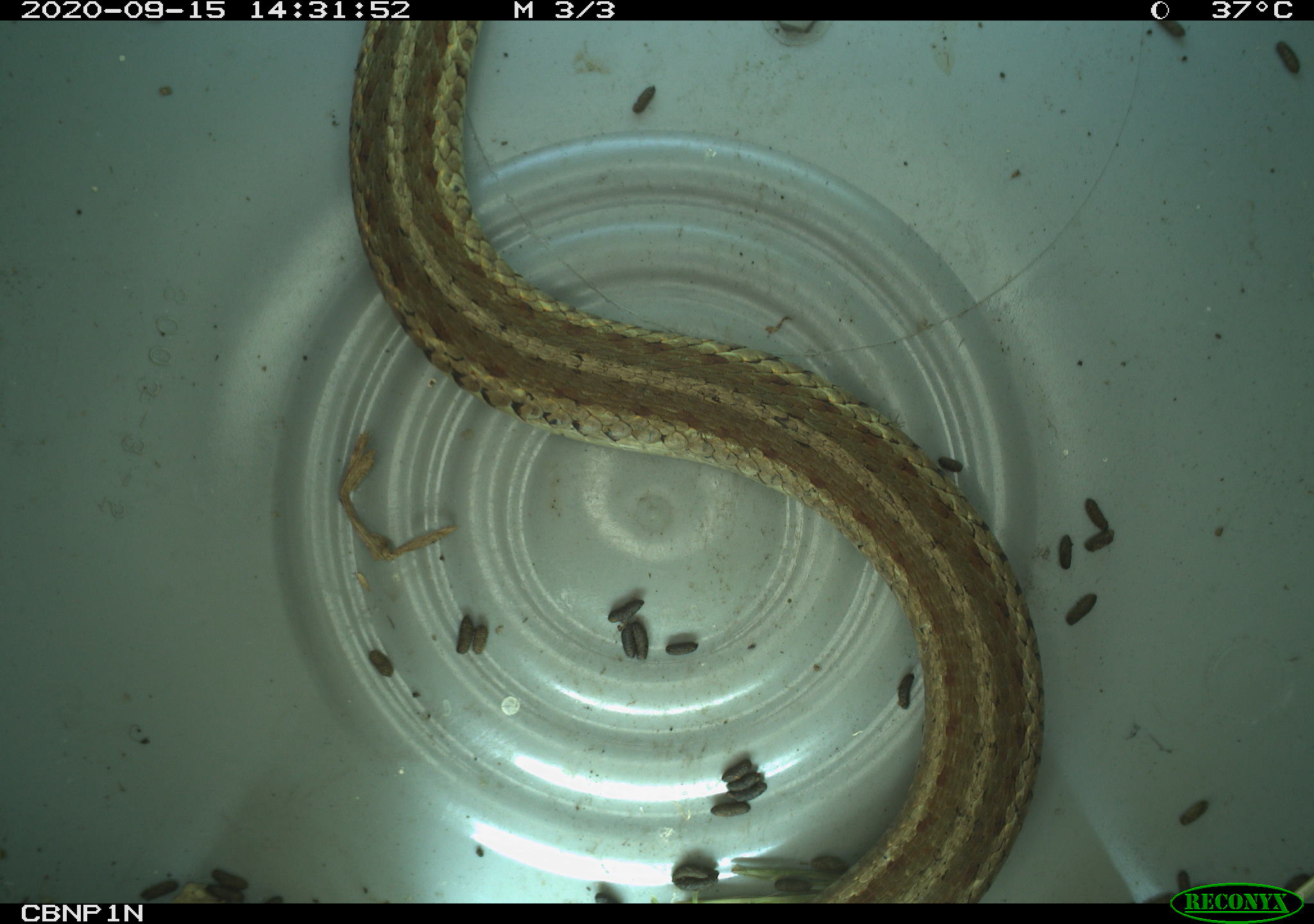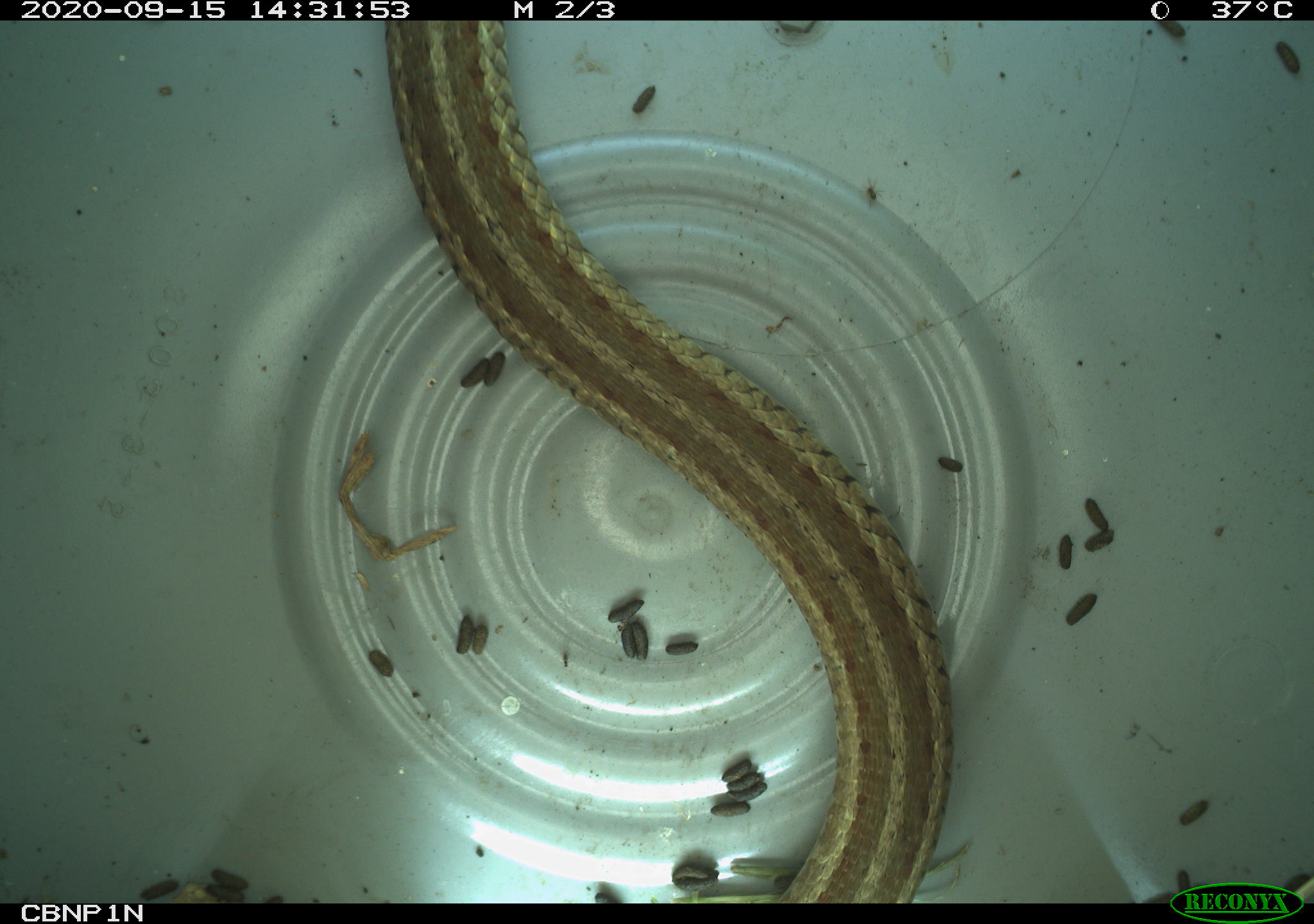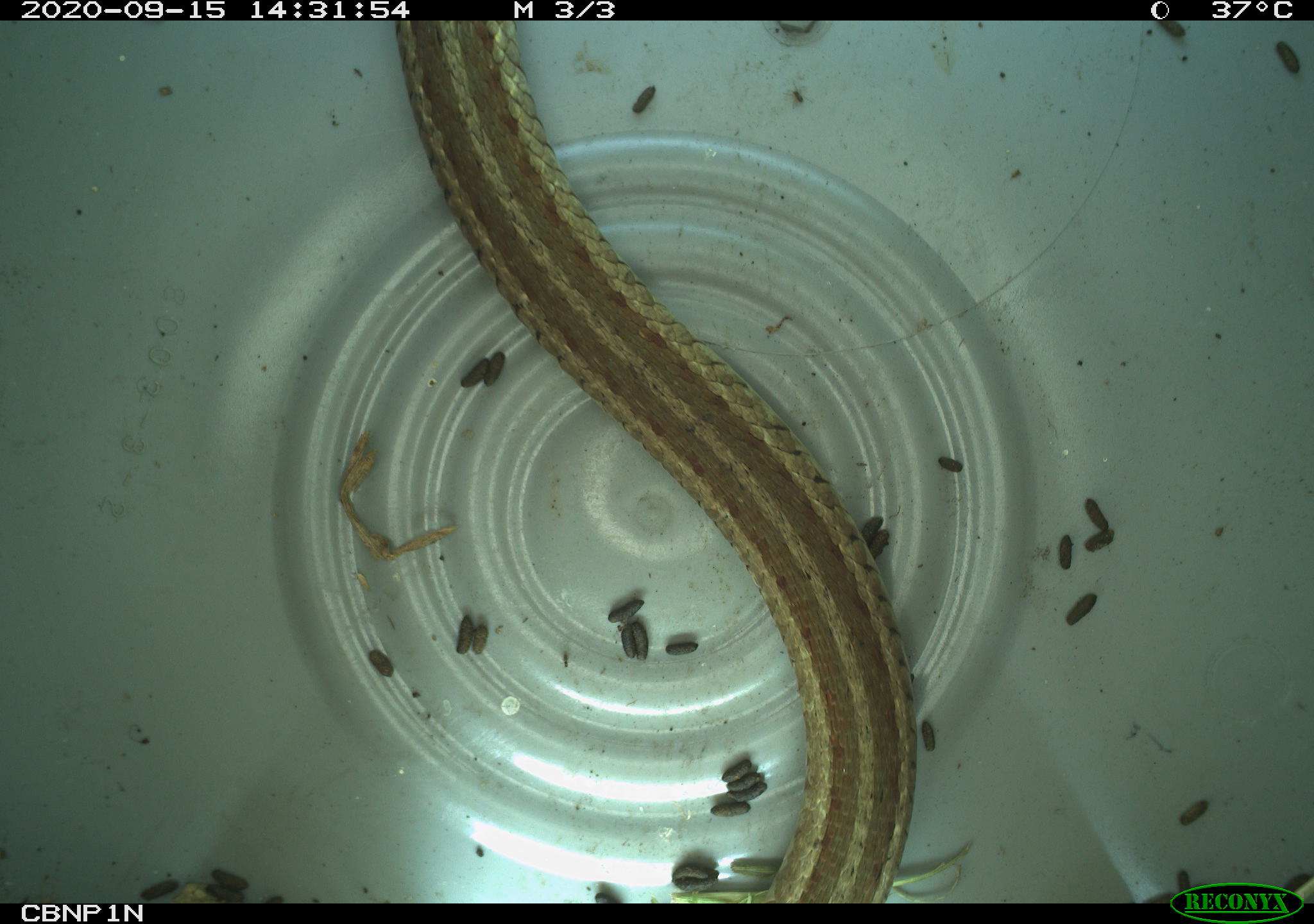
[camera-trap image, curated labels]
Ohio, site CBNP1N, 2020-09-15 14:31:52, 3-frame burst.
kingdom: Animalia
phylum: Chordata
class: Reptilia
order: Squamata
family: Colubridae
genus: Thamnophis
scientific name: Thamnophis sirtalis sirtalis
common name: eastern gartersnake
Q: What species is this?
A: Eastern gartersnake (Thamnophis sirtalis sirtalis).